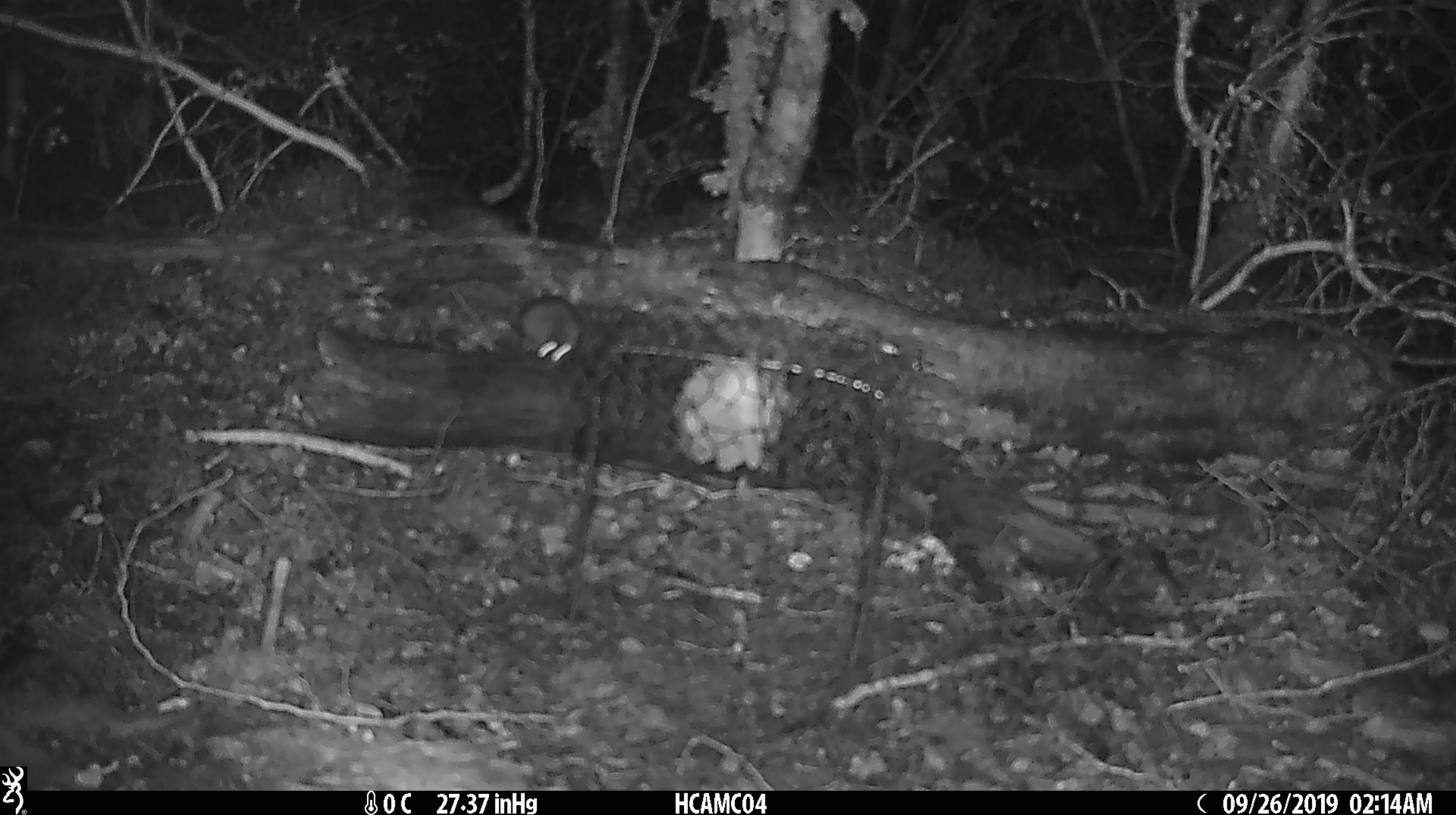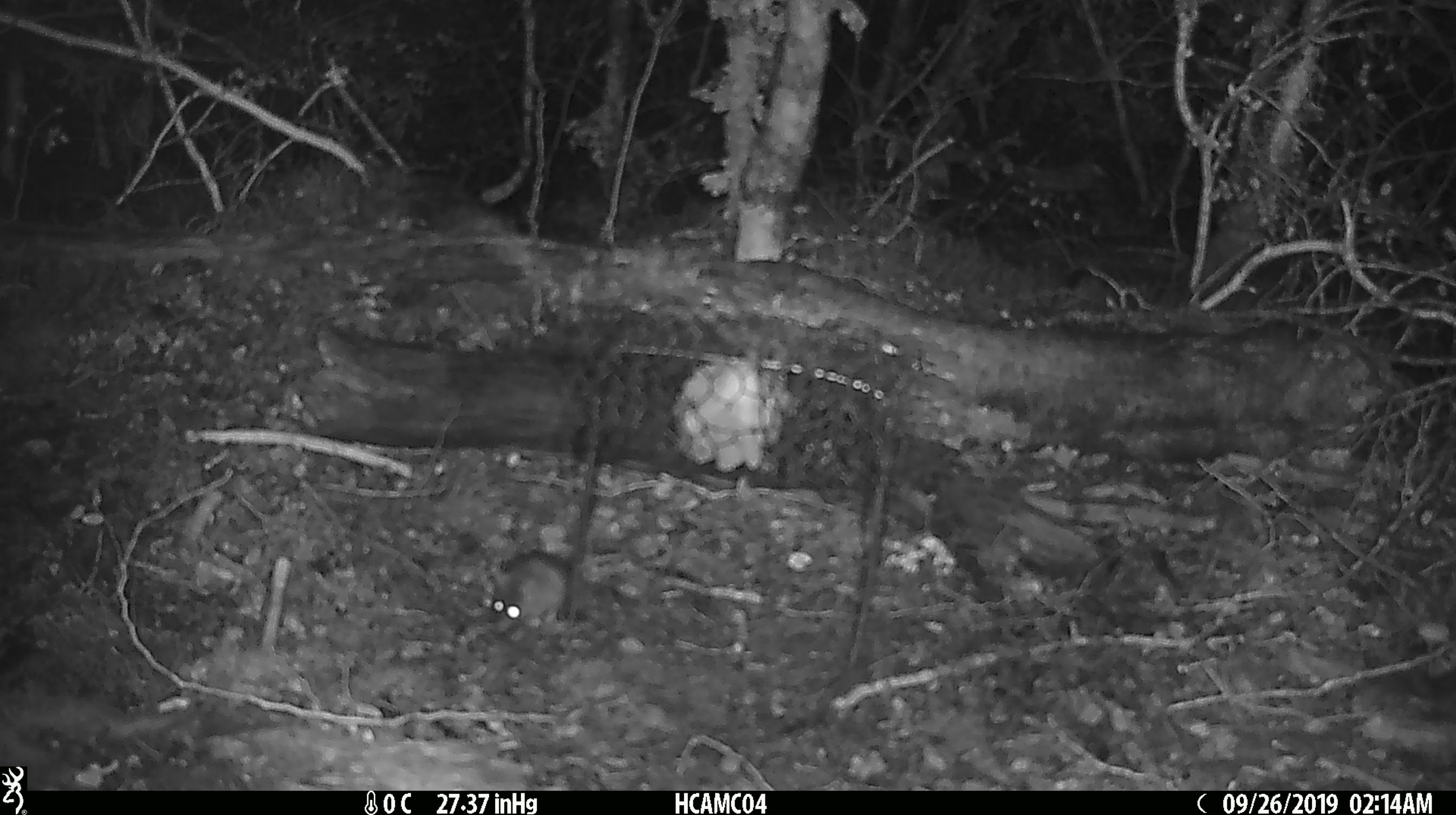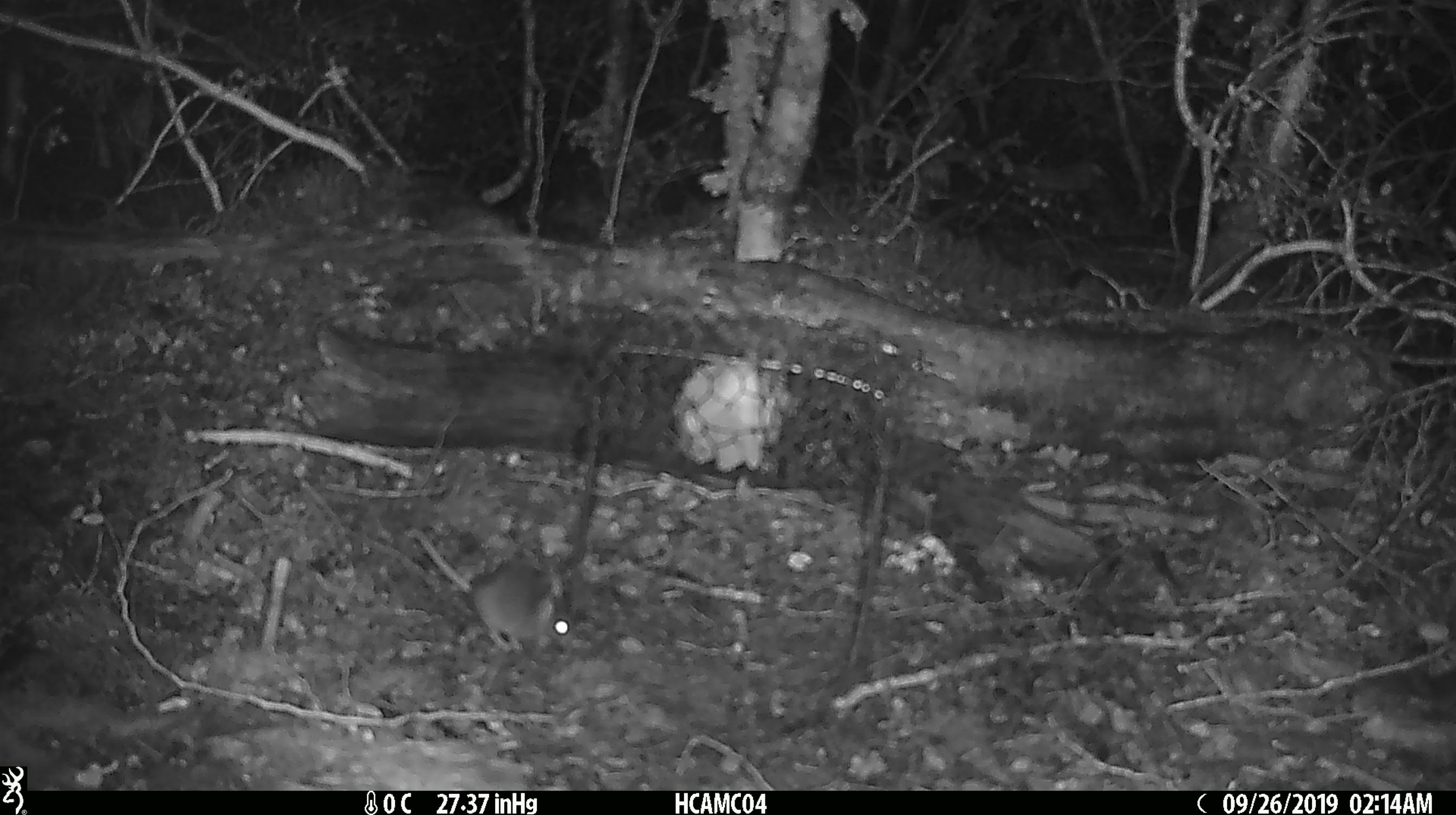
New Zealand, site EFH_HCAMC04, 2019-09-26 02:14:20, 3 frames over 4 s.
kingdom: Animalia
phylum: Chordata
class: Mammalia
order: Rodentia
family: Muridae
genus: Mus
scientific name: Mus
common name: mouse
Mouse (Mus).